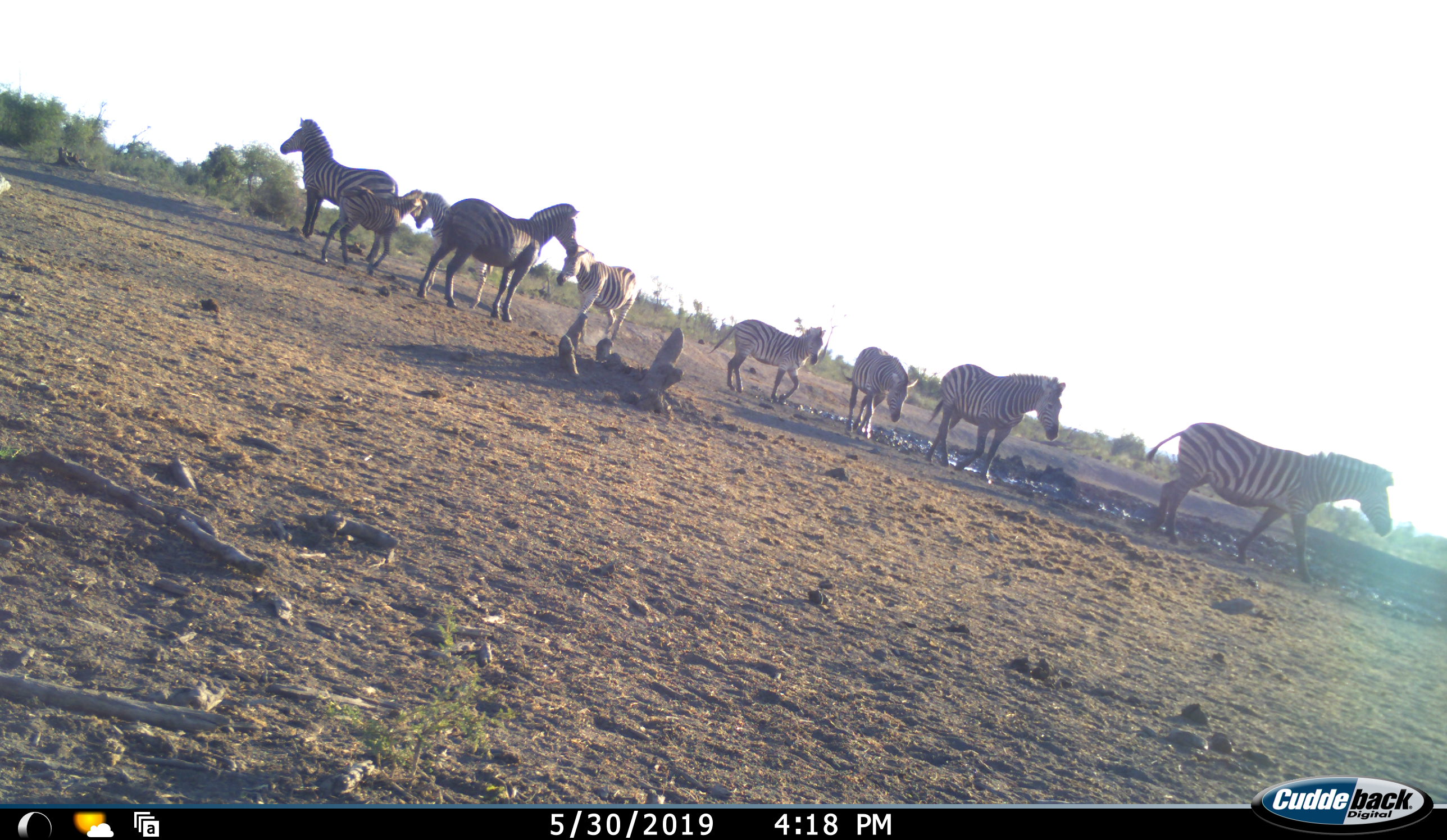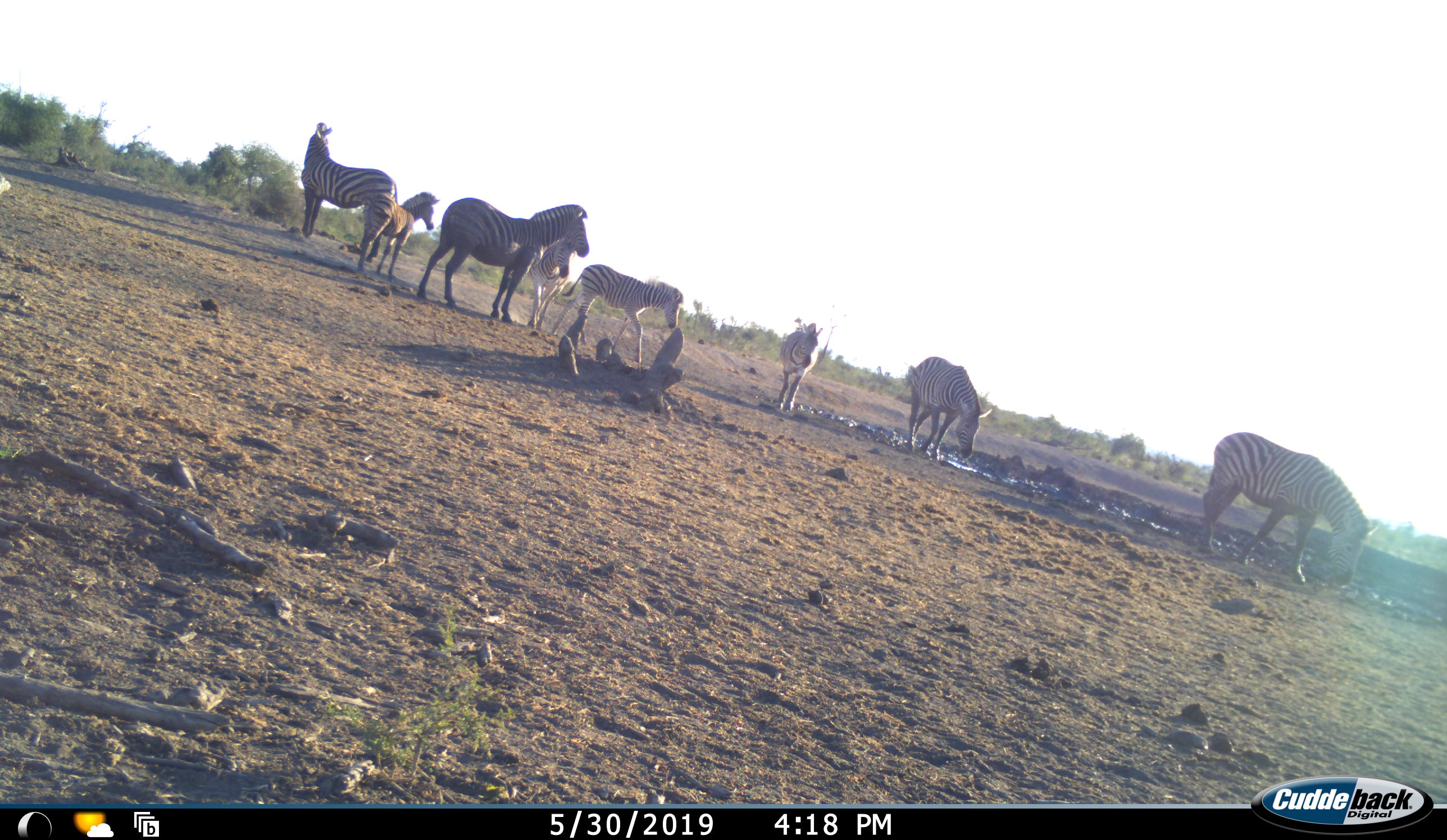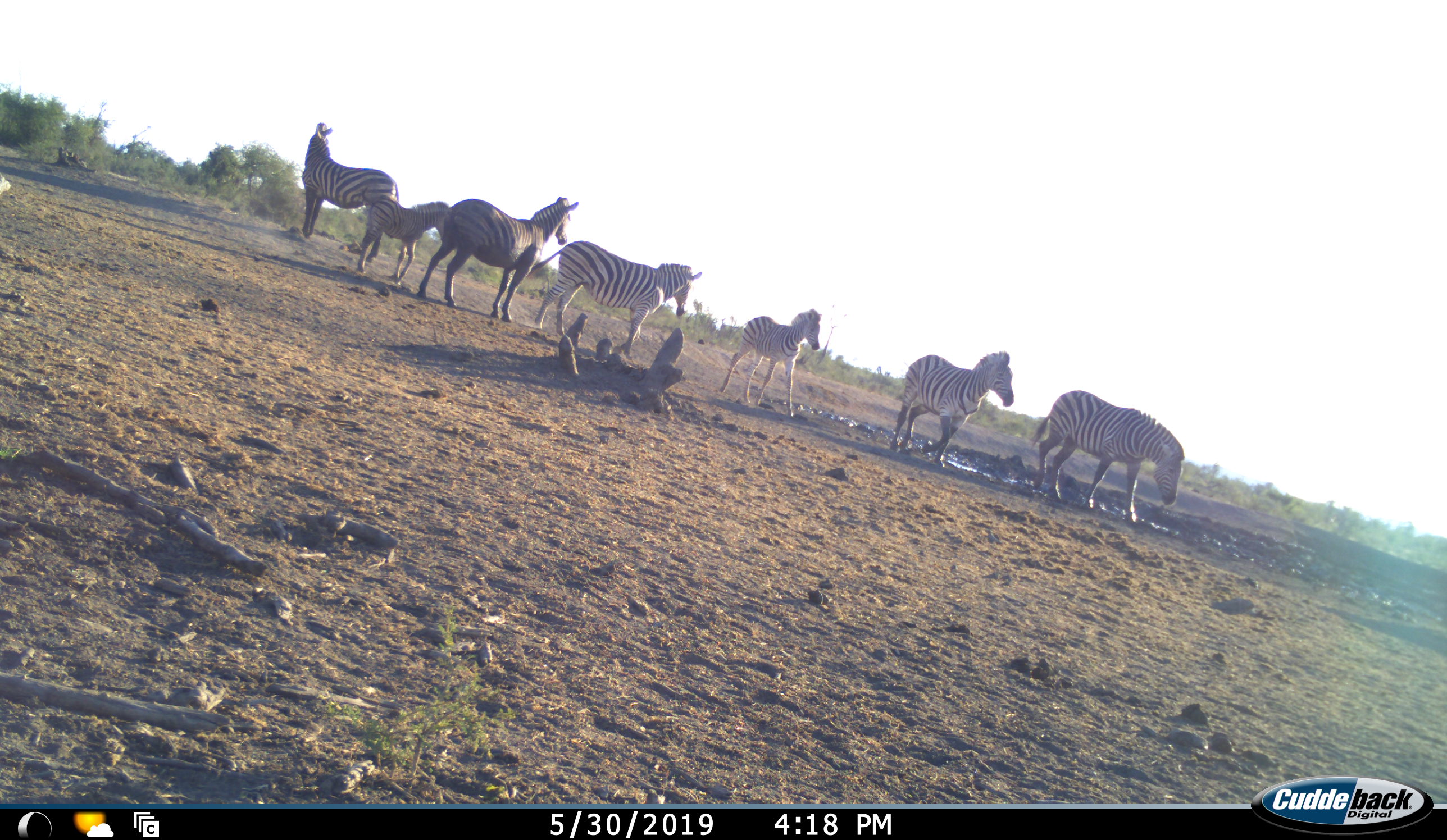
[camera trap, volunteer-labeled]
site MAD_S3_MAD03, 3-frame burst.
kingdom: Animalia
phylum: Chordata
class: Mammalia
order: Perissodactyla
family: Equidae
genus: Equus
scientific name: Equus quagga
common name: plains zebra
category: zebraplains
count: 9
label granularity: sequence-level